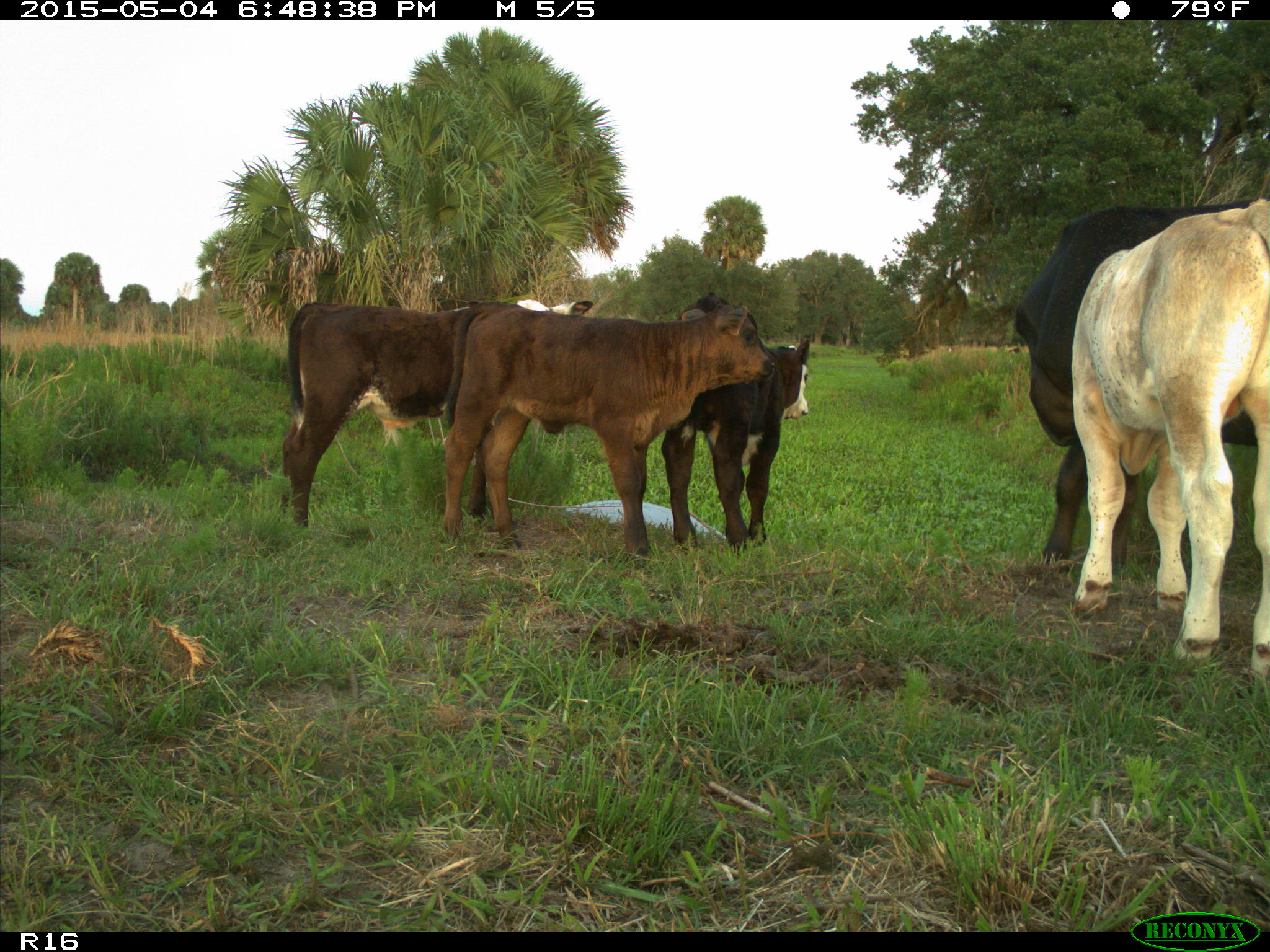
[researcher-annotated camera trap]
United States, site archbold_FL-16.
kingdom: Animalia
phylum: Chordata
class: Mammalia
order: Artiodactyla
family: Bovidae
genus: Bos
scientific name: Bos taurus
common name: domestic cow